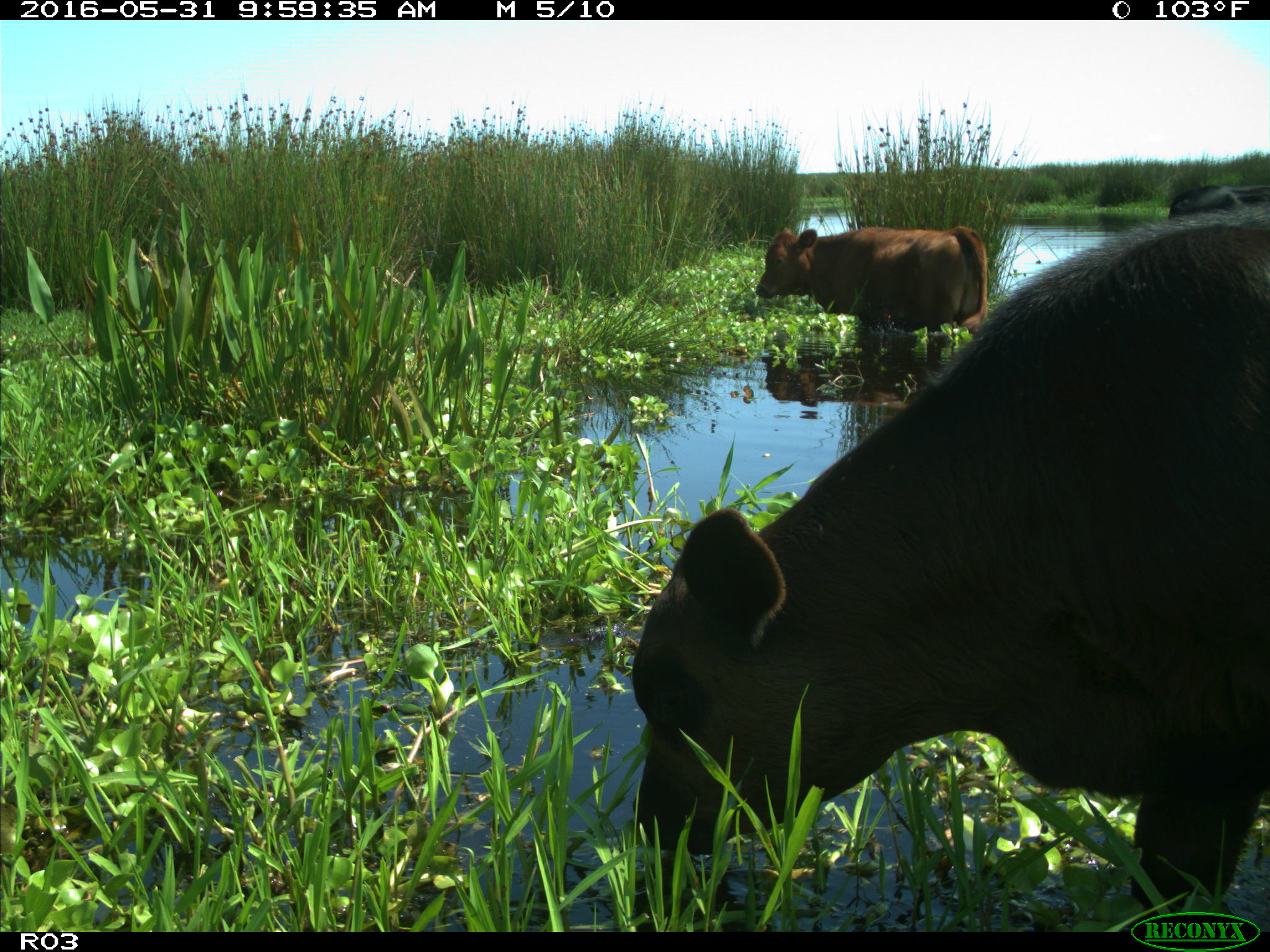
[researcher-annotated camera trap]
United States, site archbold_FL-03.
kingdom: Animalia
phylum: Chordata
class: Mammalia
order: Artiodactyla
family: Bovidae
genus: Bos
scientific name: Bos taurus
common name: domestic cow